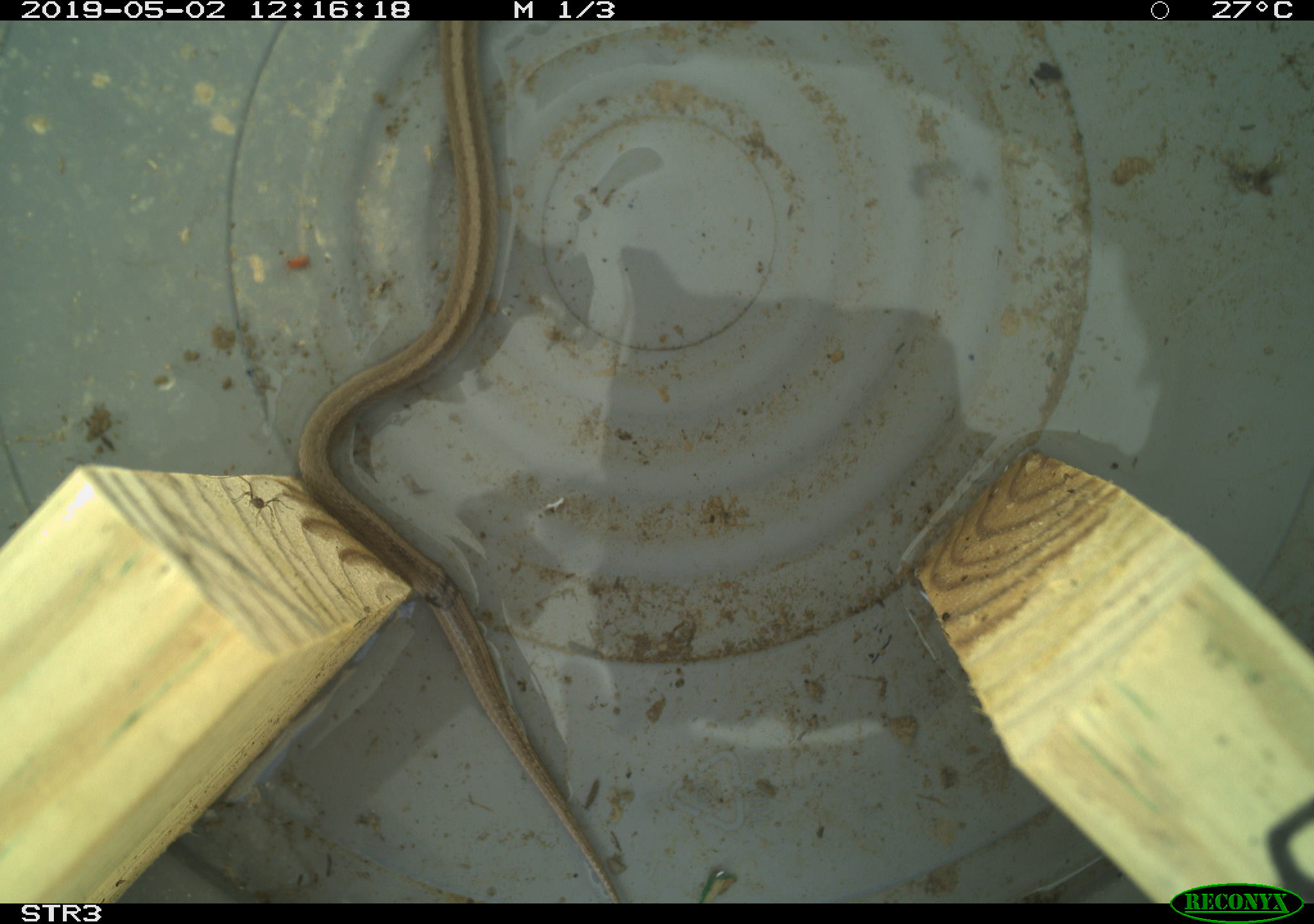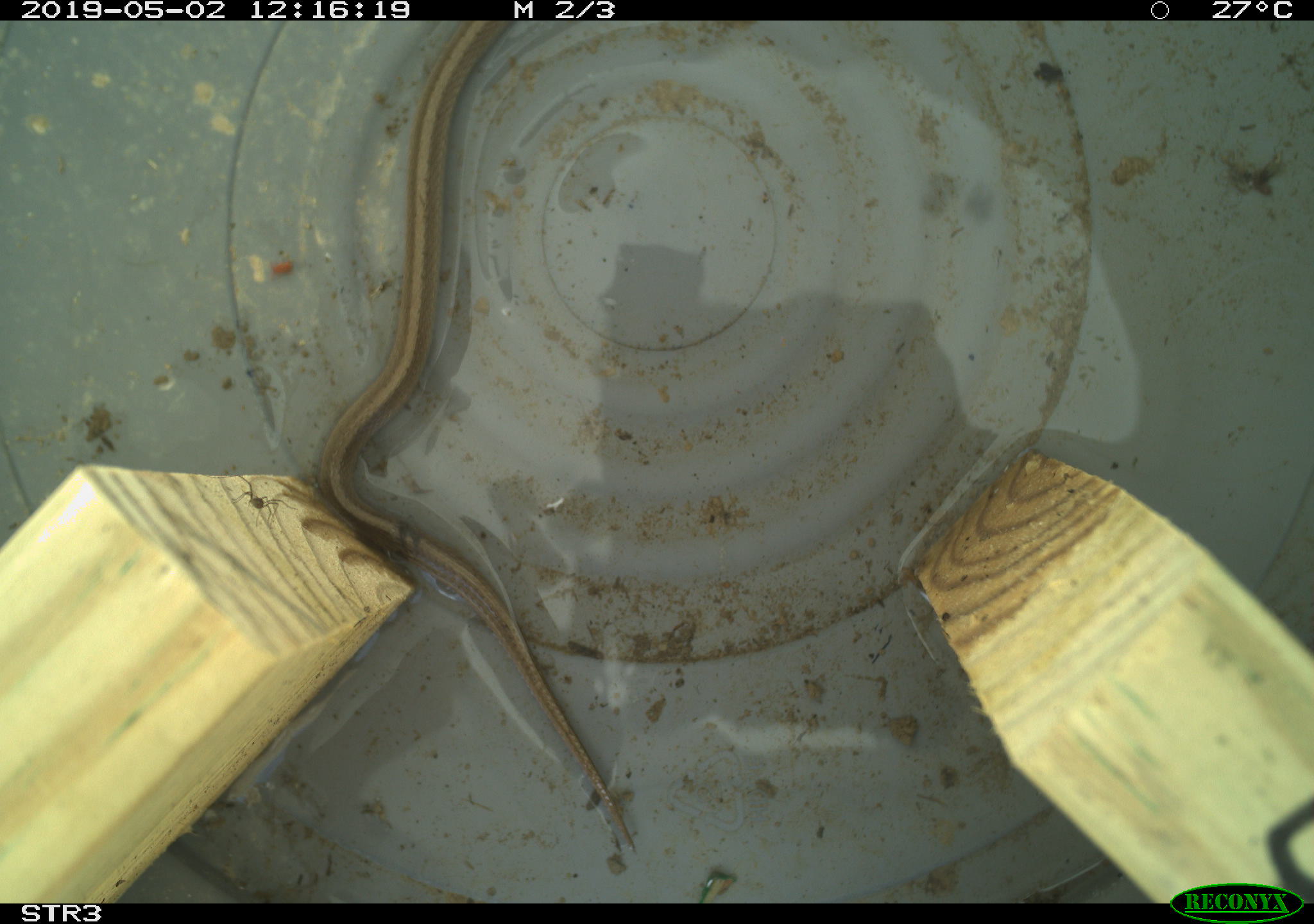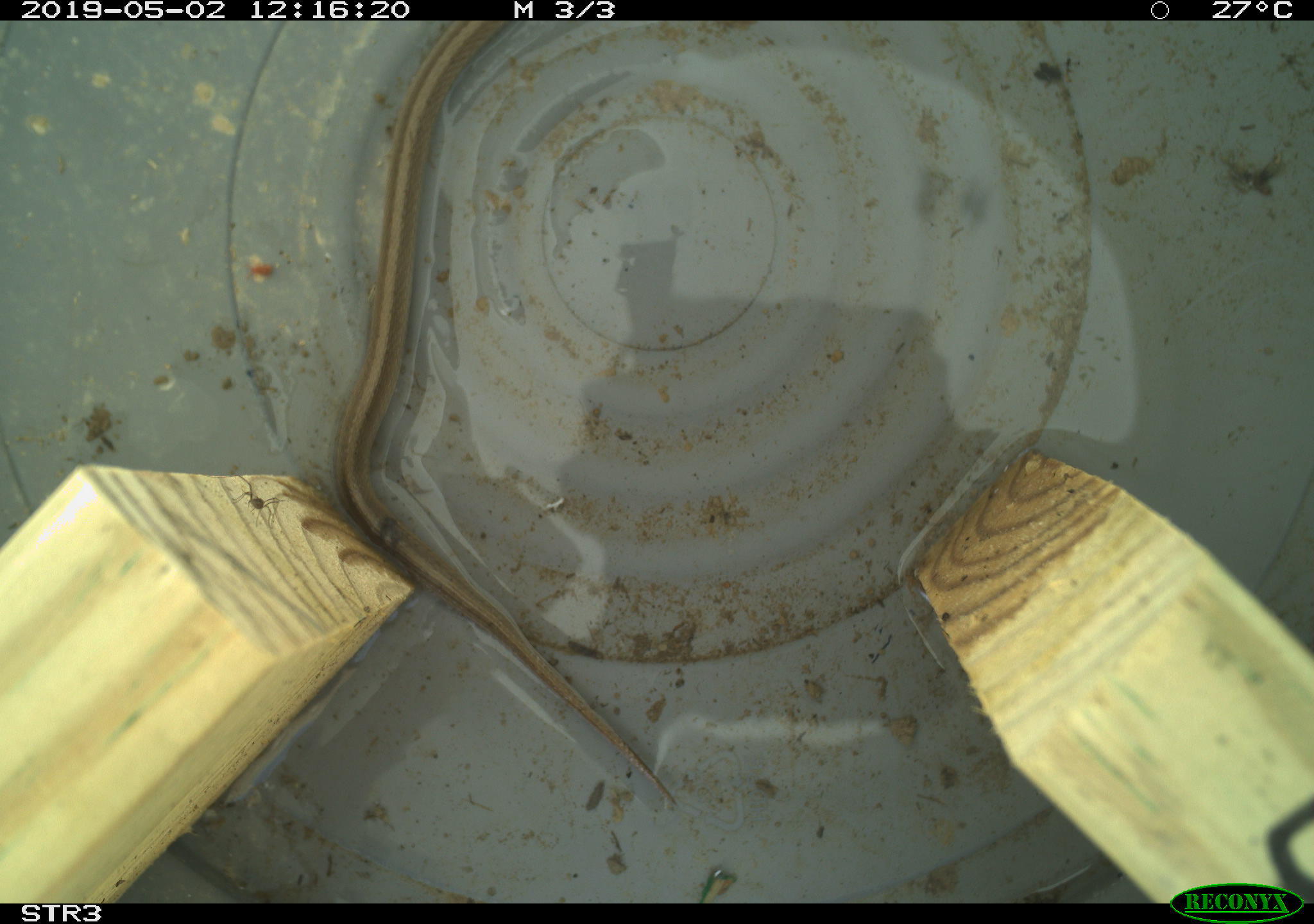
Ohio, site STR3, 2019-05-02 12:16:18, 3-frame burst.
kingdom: Animalia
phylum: Chordata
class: Reptilia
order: Squamata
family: Colubridae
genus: Storeria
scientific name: Storeria dekayi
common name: dekay's brownsnake